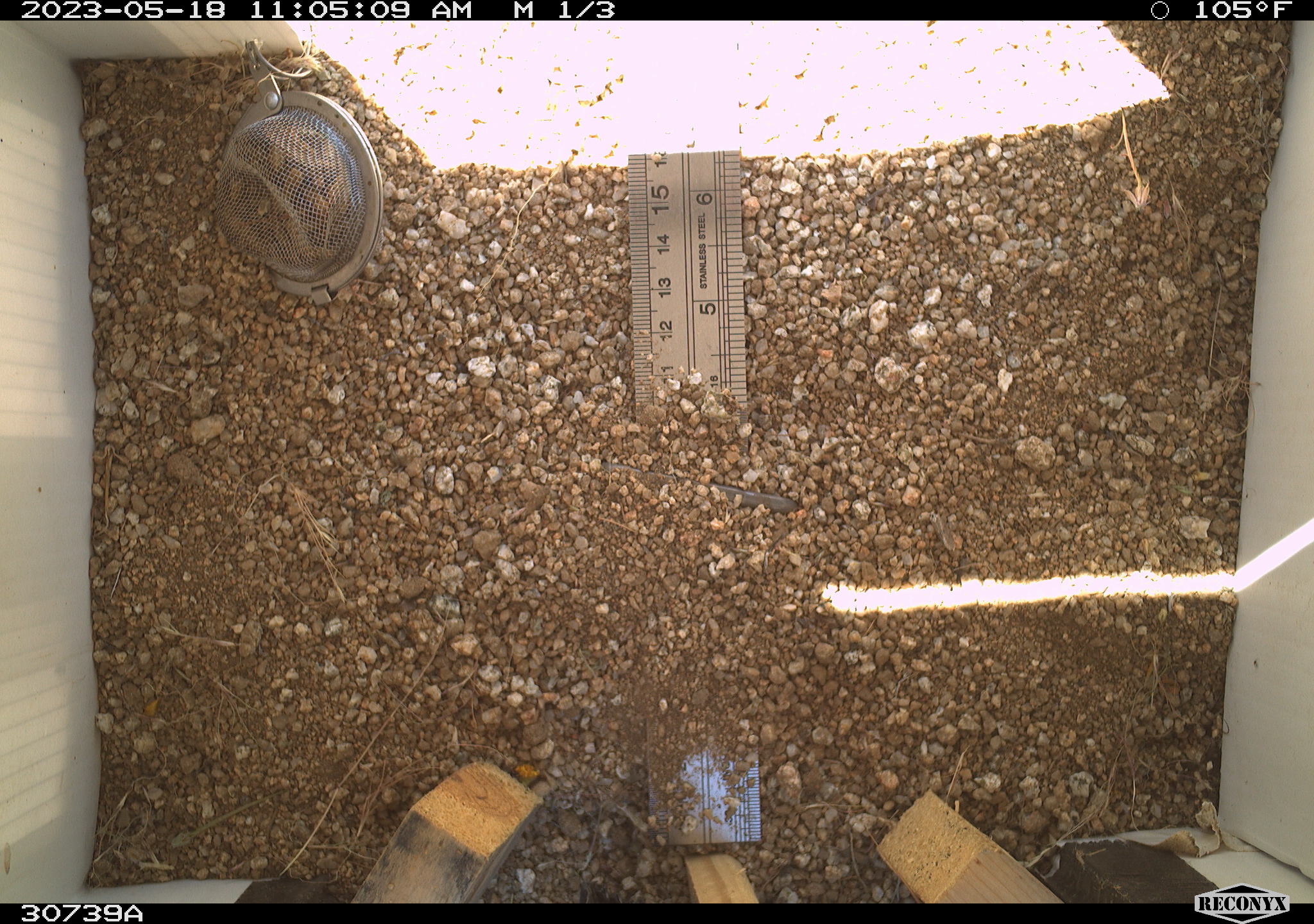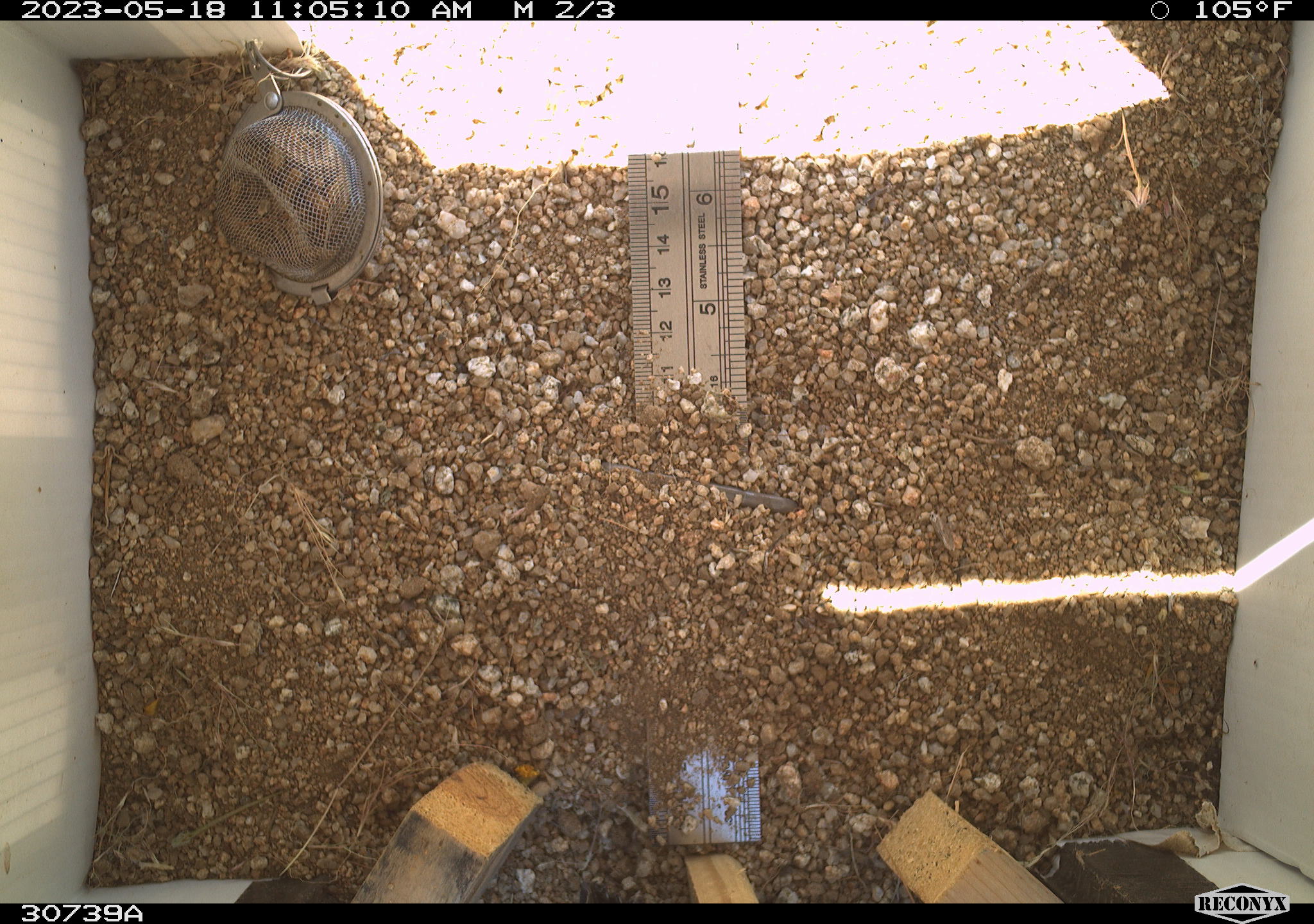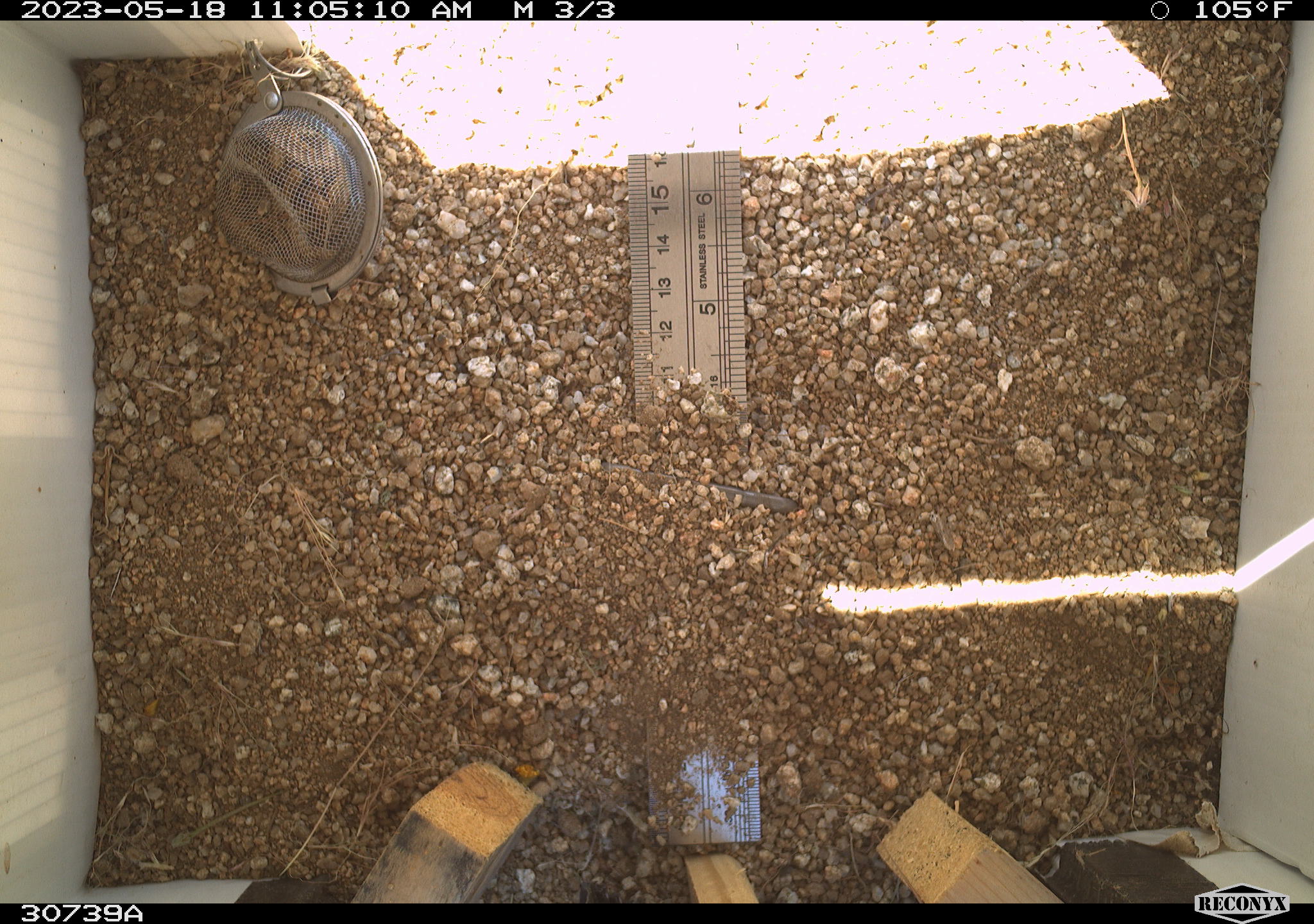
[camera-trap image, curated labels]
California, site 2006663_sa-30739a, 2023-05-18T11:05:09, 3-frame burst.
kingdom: Animalia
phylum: Chordata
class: Mammalia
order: Rodentia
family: Sciuridae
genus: Ammospermophilus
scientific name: Ammospermophilus leucurus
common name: white-tailed antelope squirrel